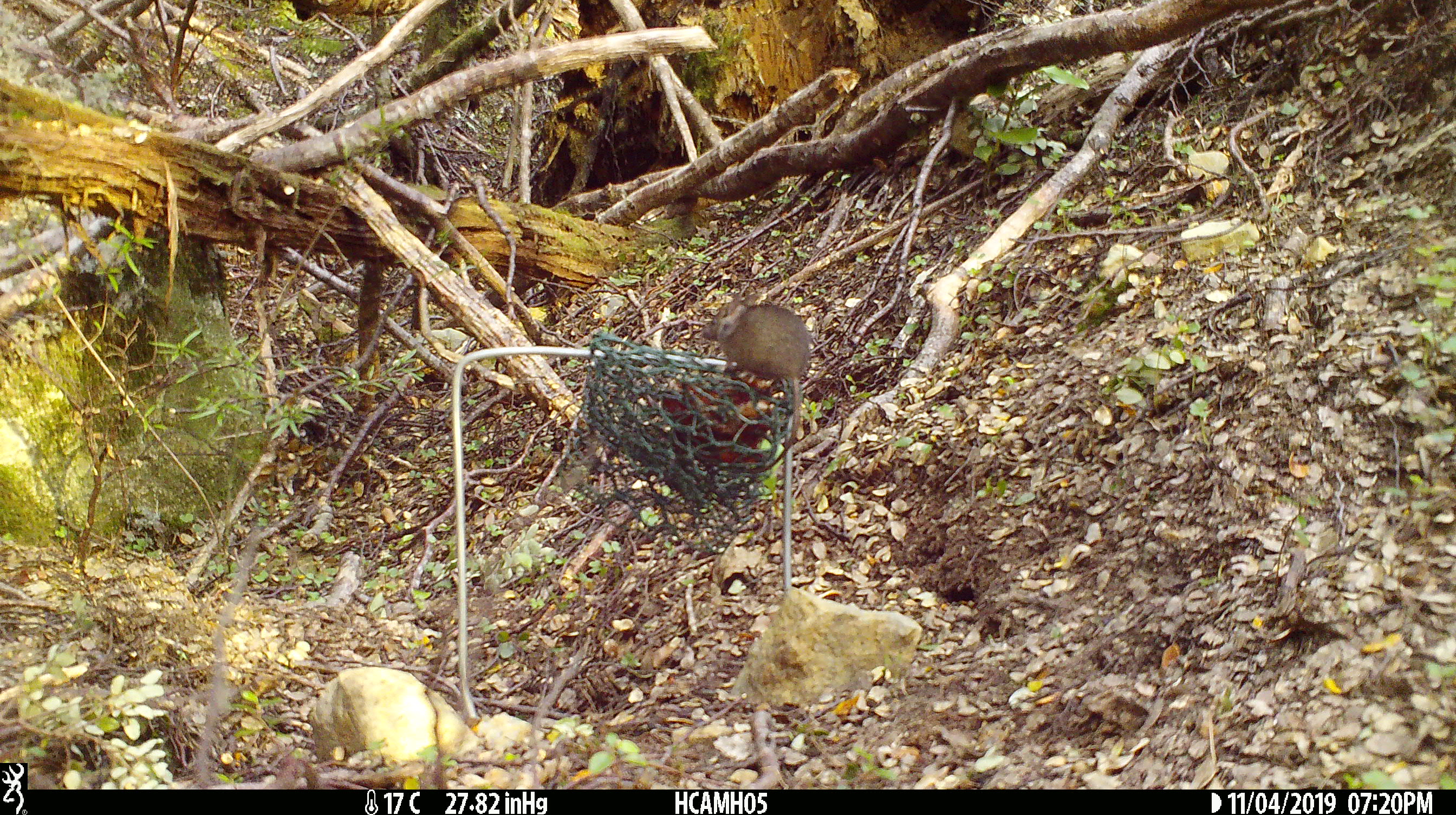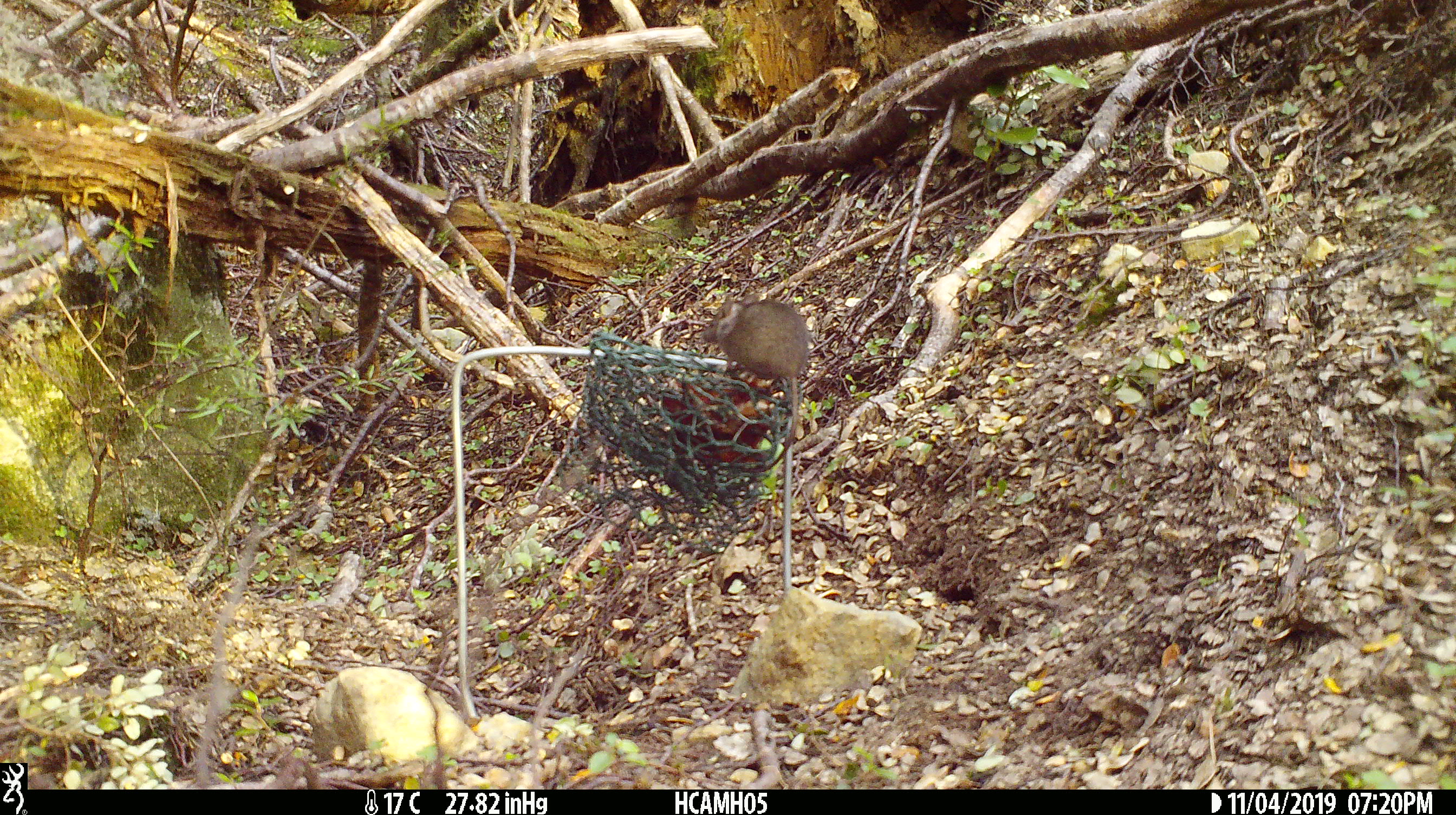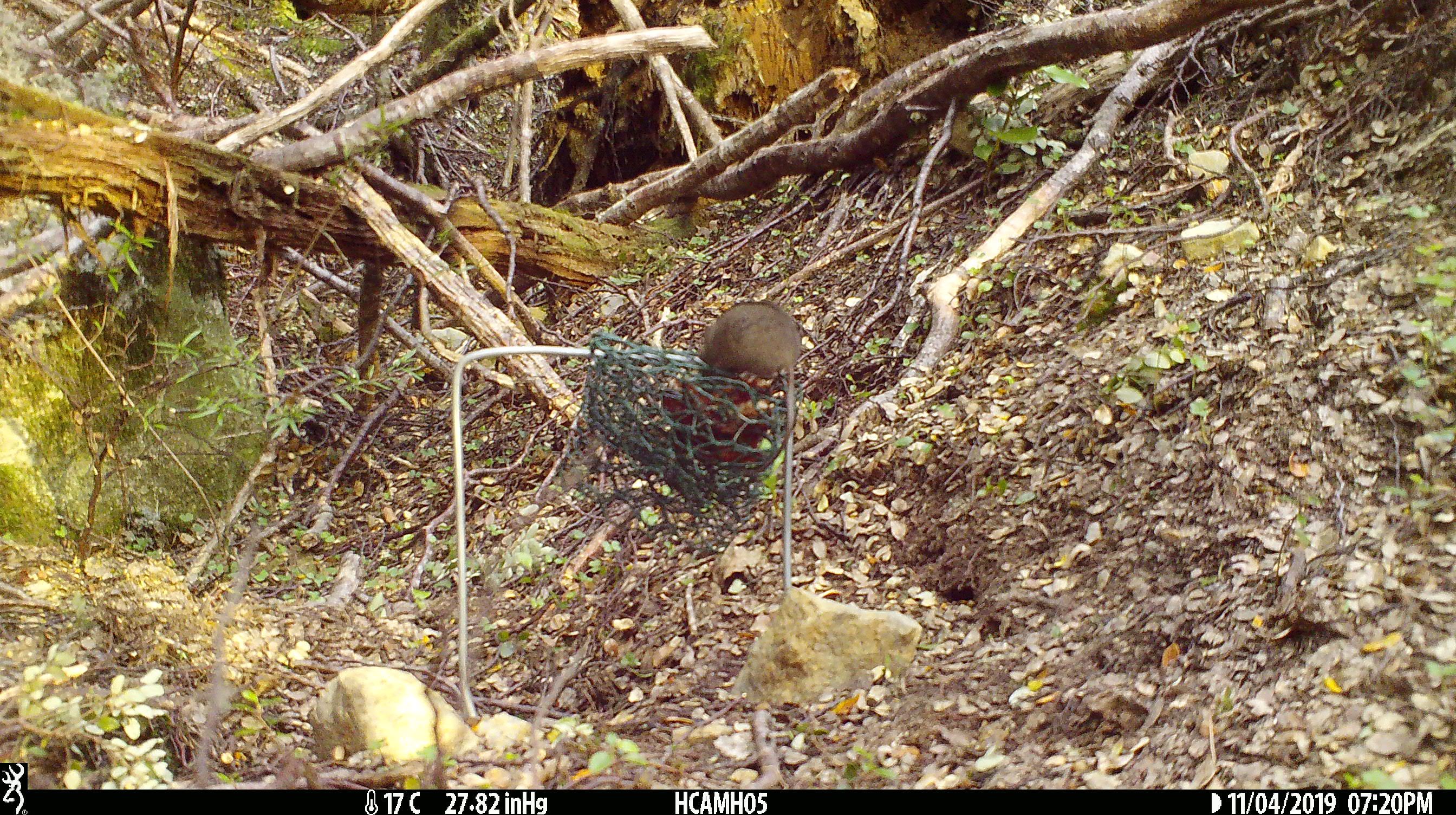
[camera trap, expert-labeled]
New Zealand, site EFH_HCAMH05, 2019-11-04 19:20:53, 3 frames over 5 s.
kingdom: Animalia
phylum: Chordata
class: Mammalia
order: Rodentia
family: Muridae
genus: Mus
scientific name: Mus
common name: mouse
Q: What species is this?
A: Mouse (Mus).